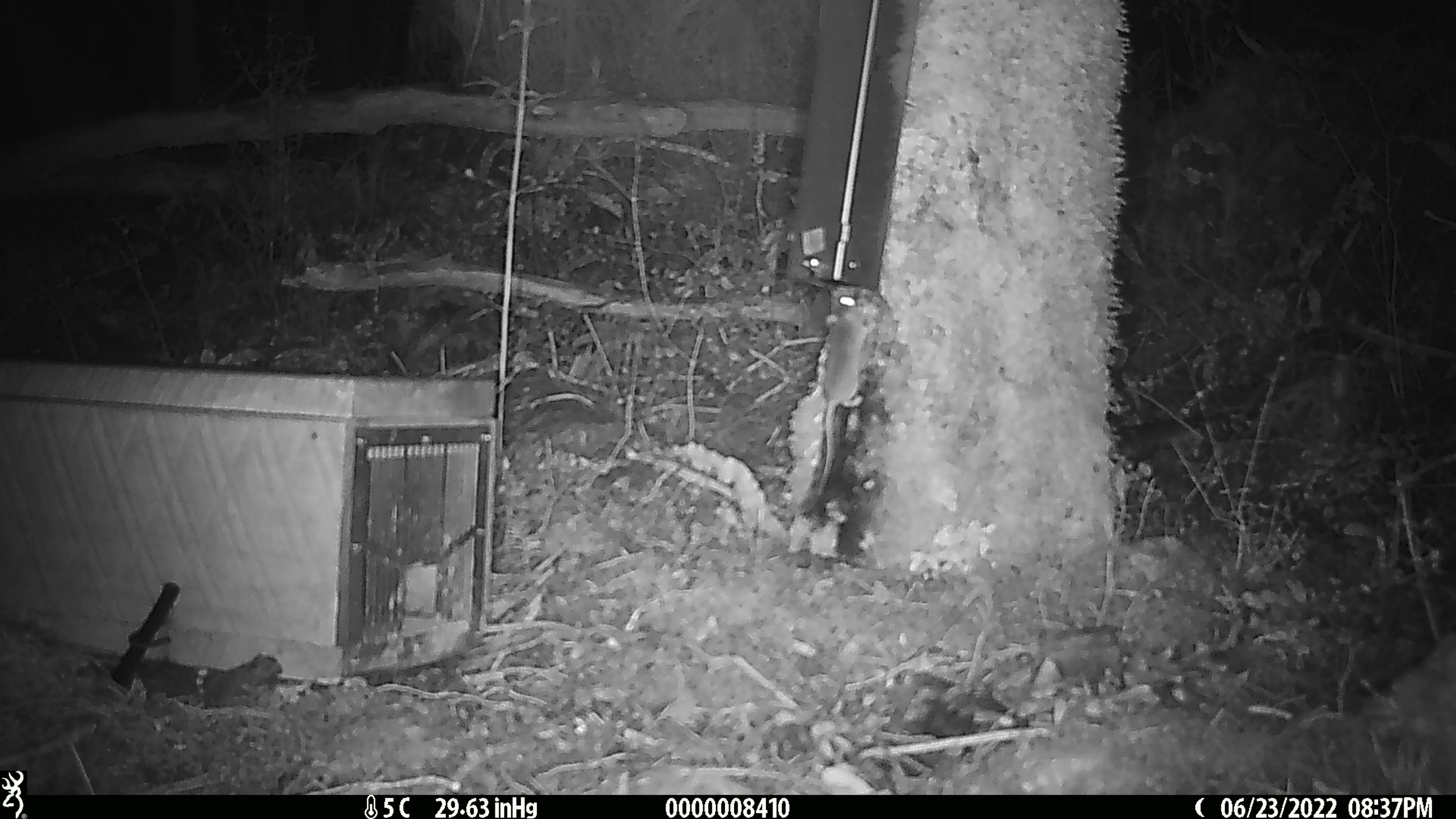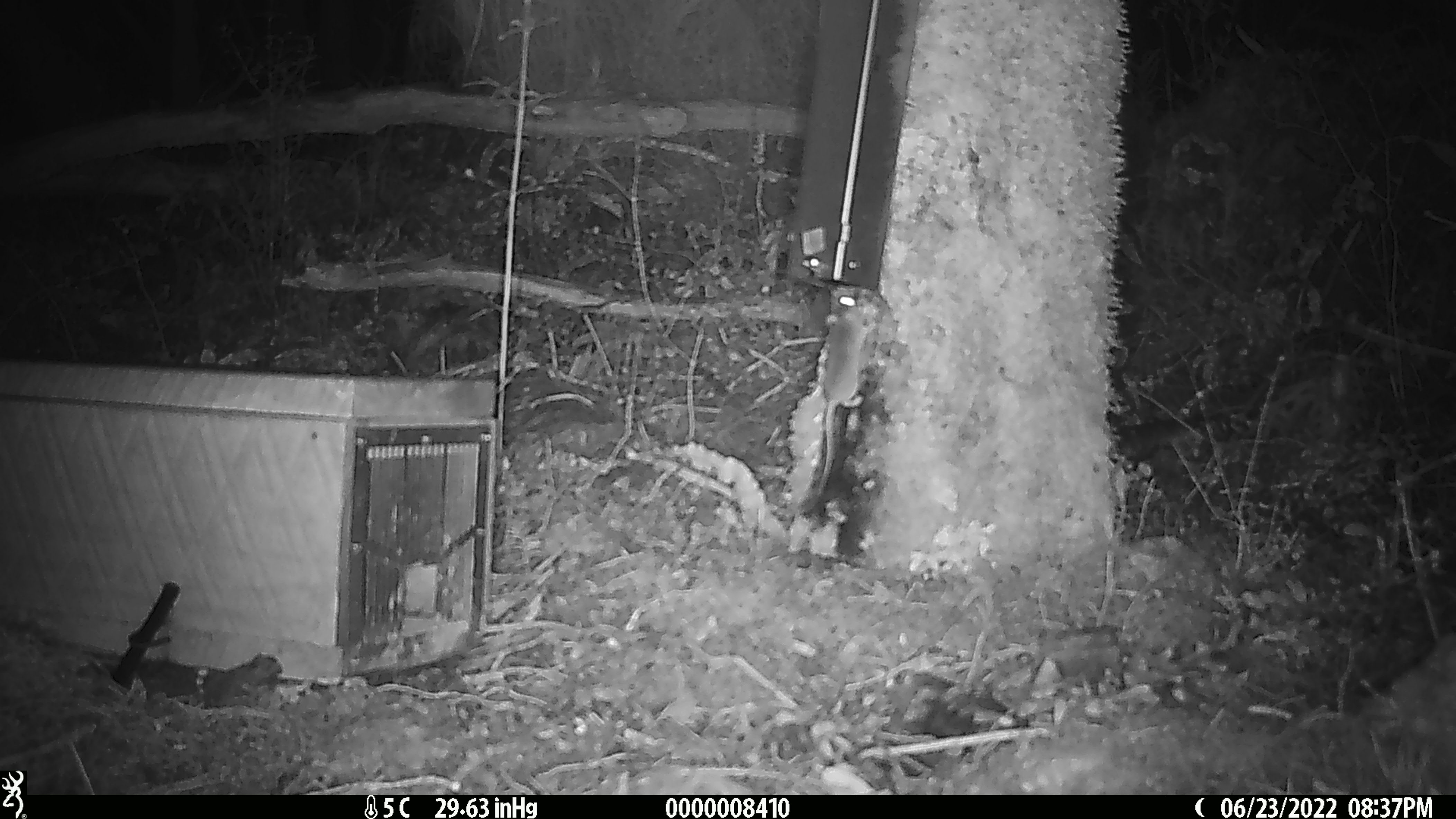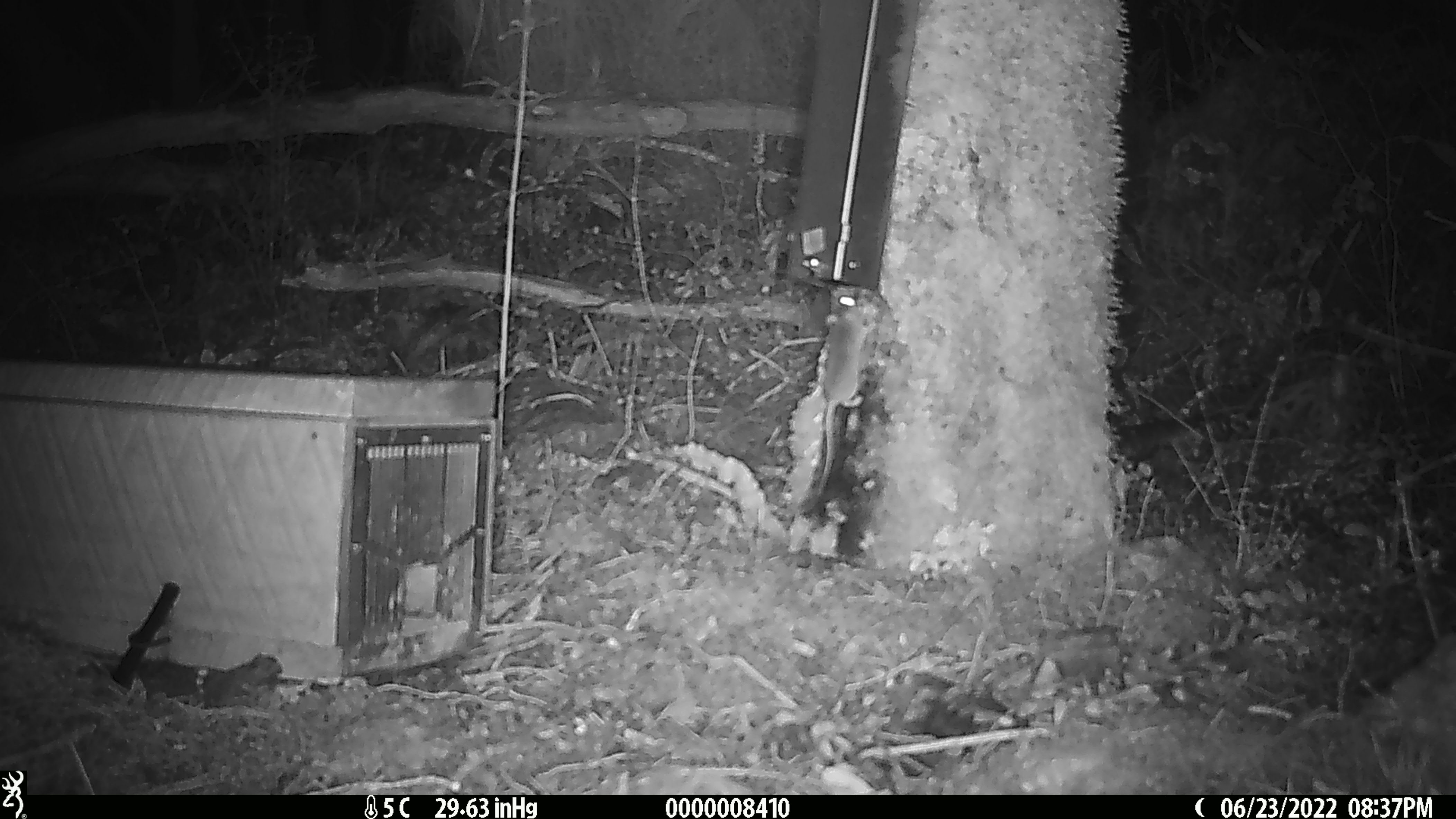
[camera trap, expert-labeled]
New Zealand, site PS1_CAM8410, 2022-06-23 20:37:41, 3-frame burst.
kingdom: Animalia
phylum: Chordata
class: Mammalia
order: Rodentia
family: Muridae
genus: Mus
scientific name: Mus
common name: mouse